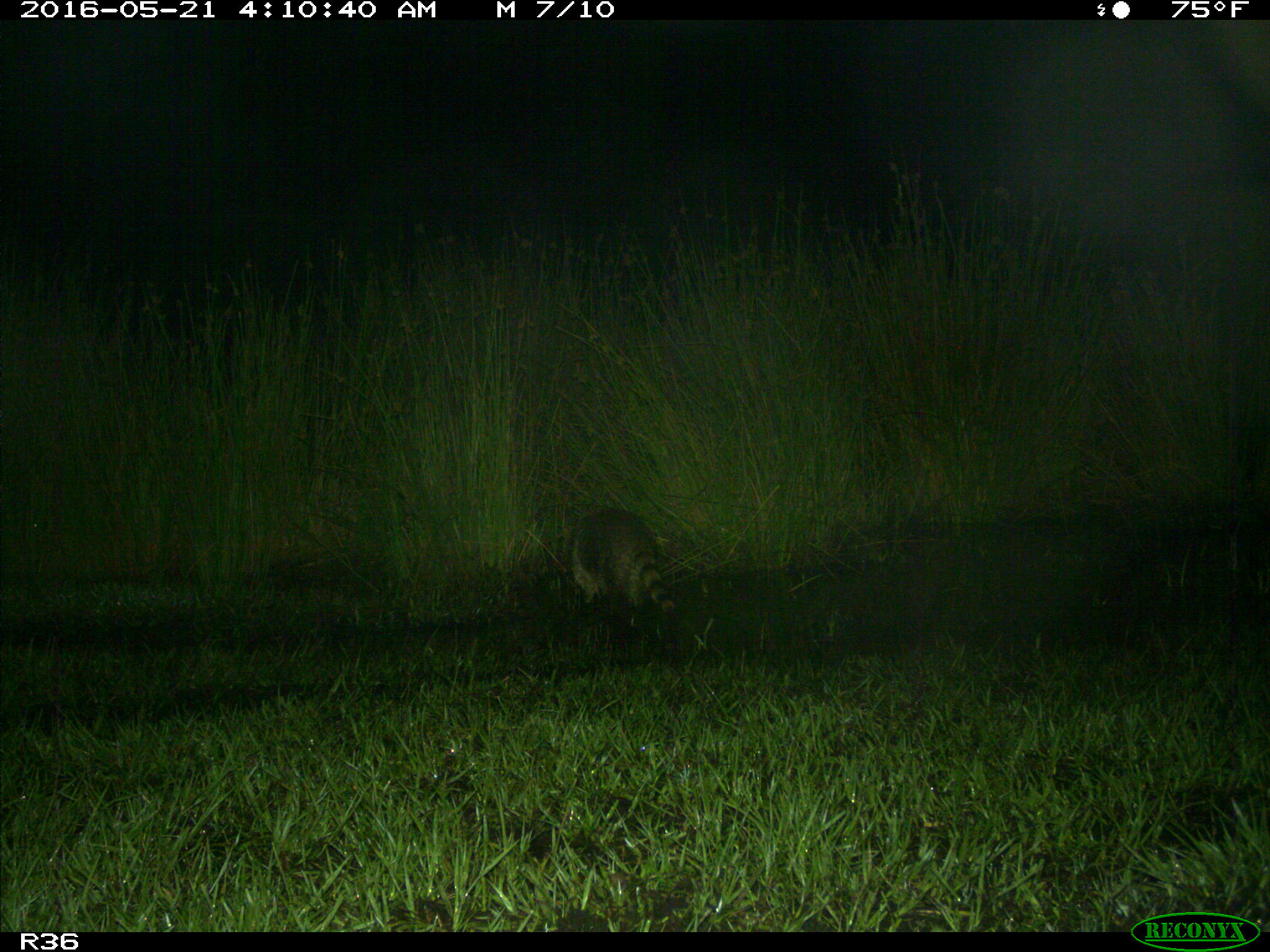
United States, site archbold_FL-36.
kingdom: Animalia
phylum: Chordata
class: Mammalia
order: Carnivora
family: Procyonidae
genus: Procyon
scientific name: Procyon lotor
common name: common raccoon